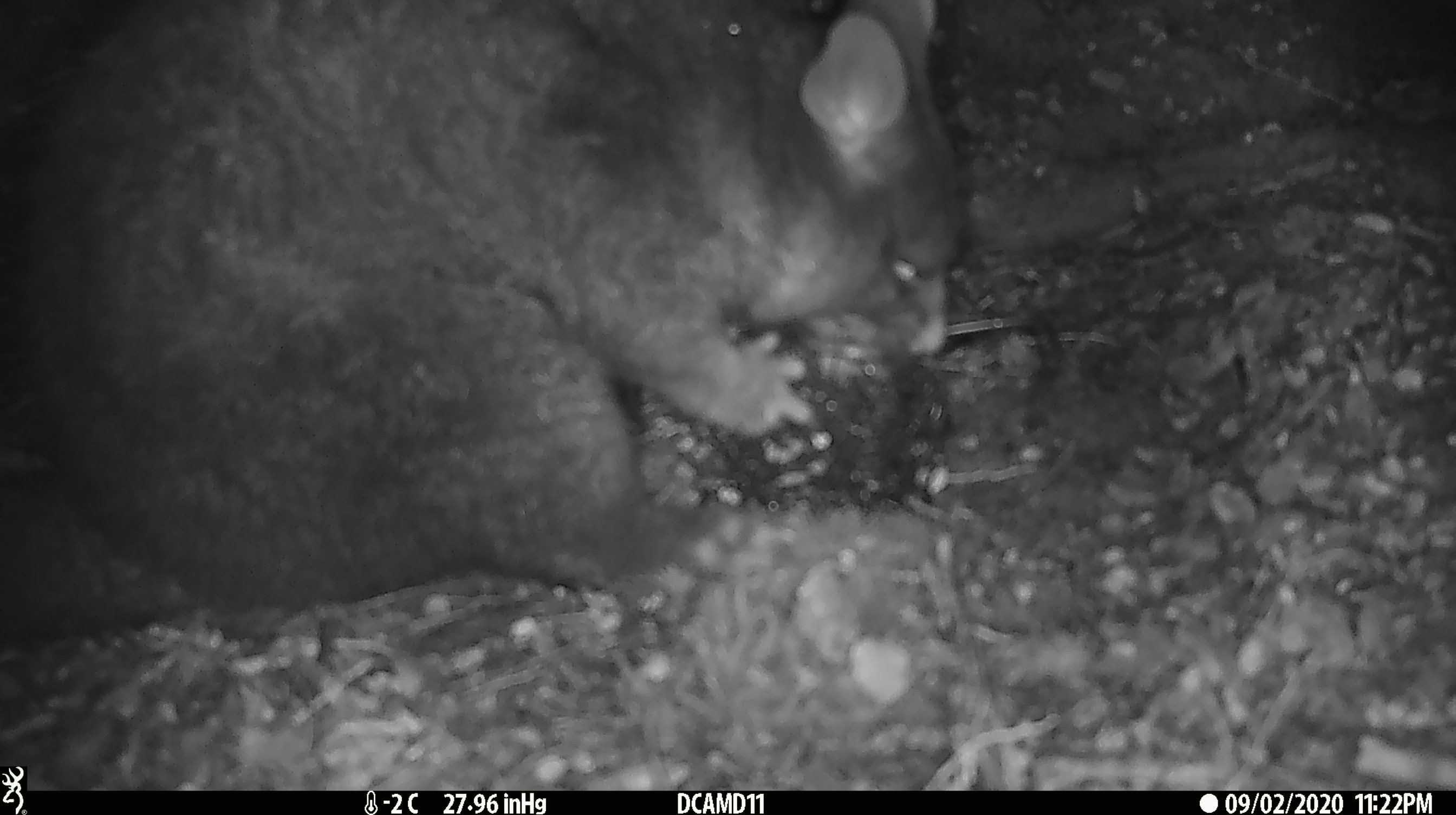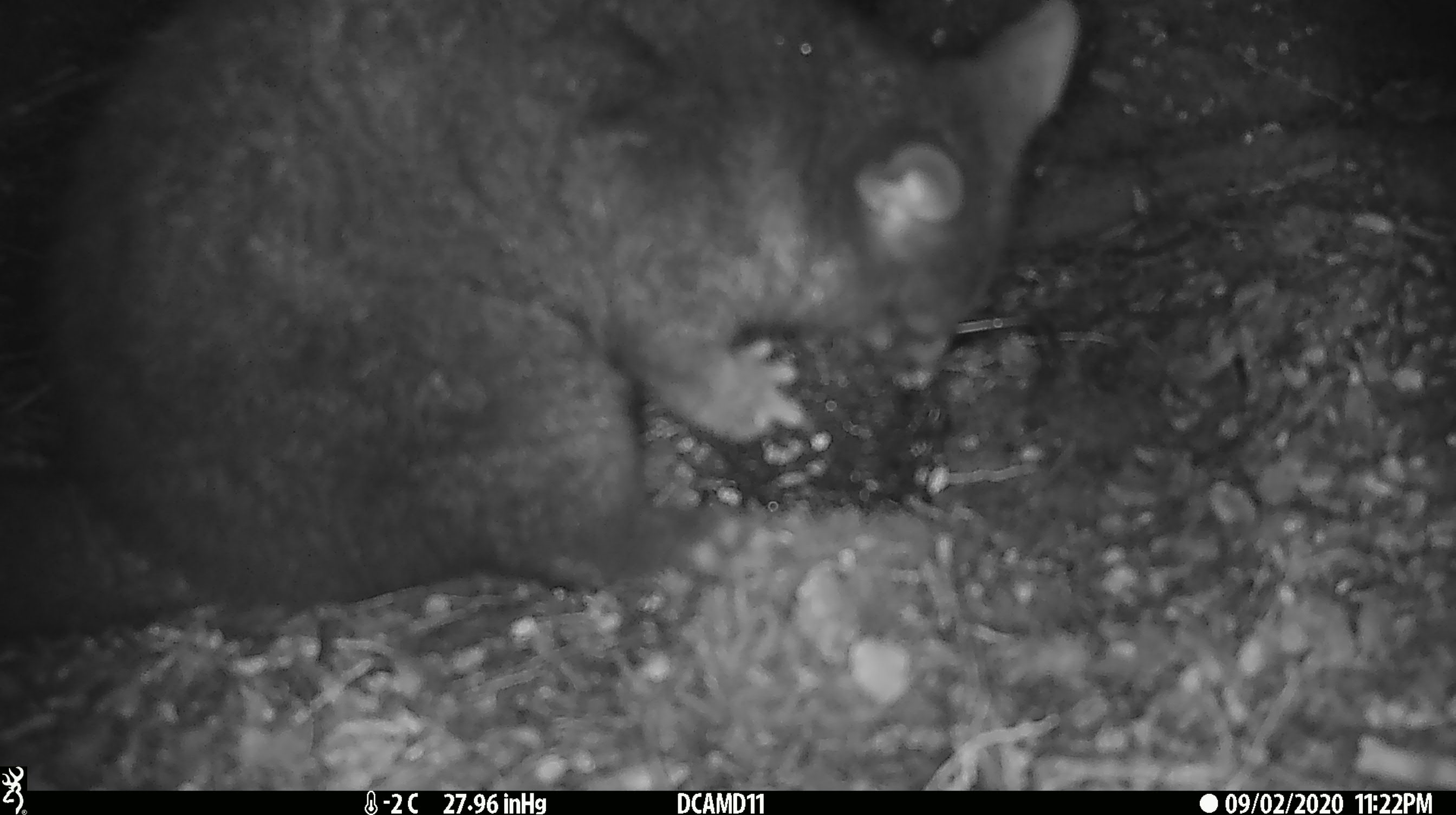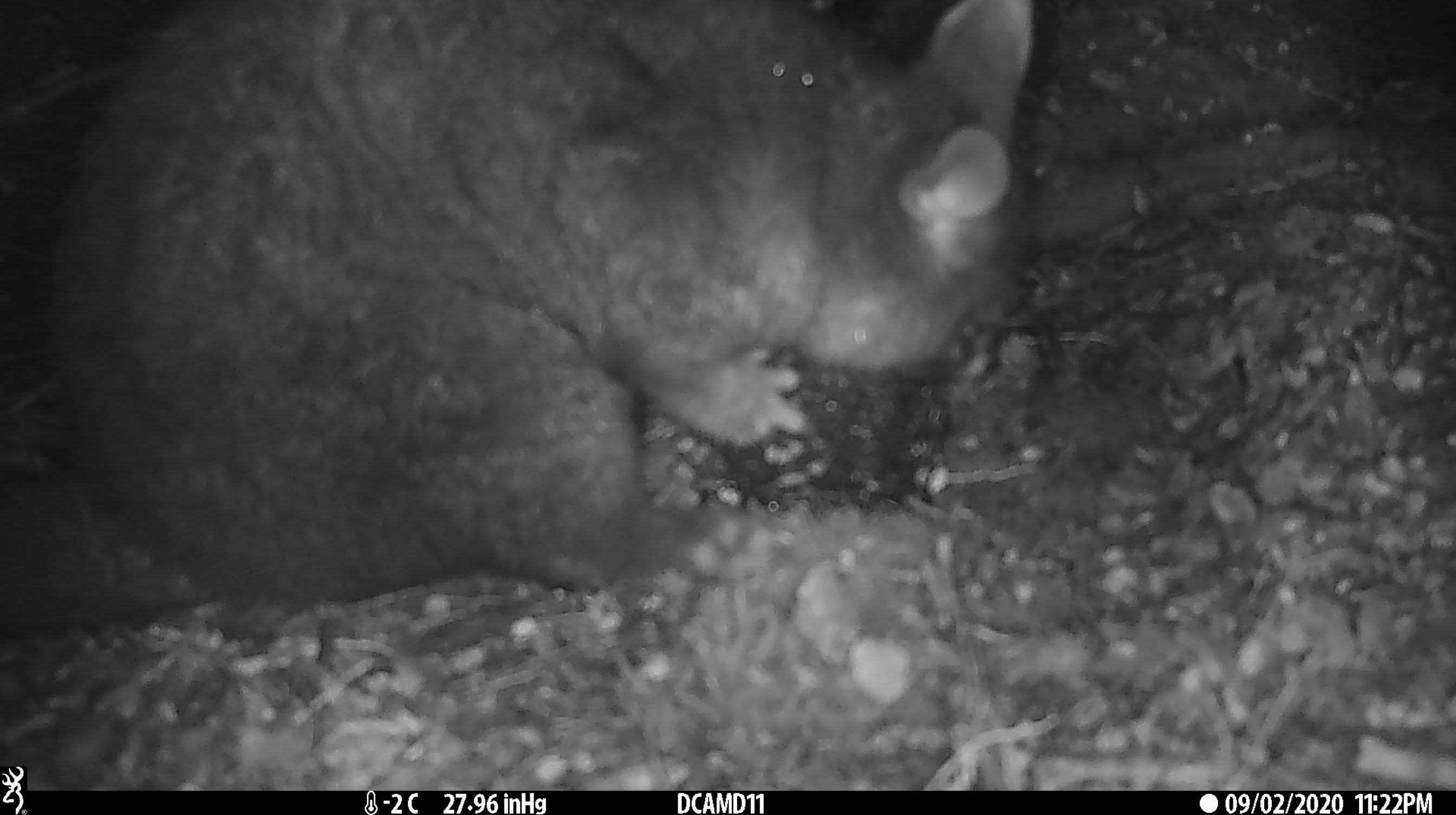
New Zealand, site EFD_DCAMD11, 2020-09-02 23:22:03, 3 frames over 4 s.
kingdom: Animalia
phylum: Chordata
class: Mammalia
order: Diprotodontia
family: Phalangeridae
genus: Trichosurus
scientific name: Trichosurus vulpecula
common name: common brushtail possum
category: possum